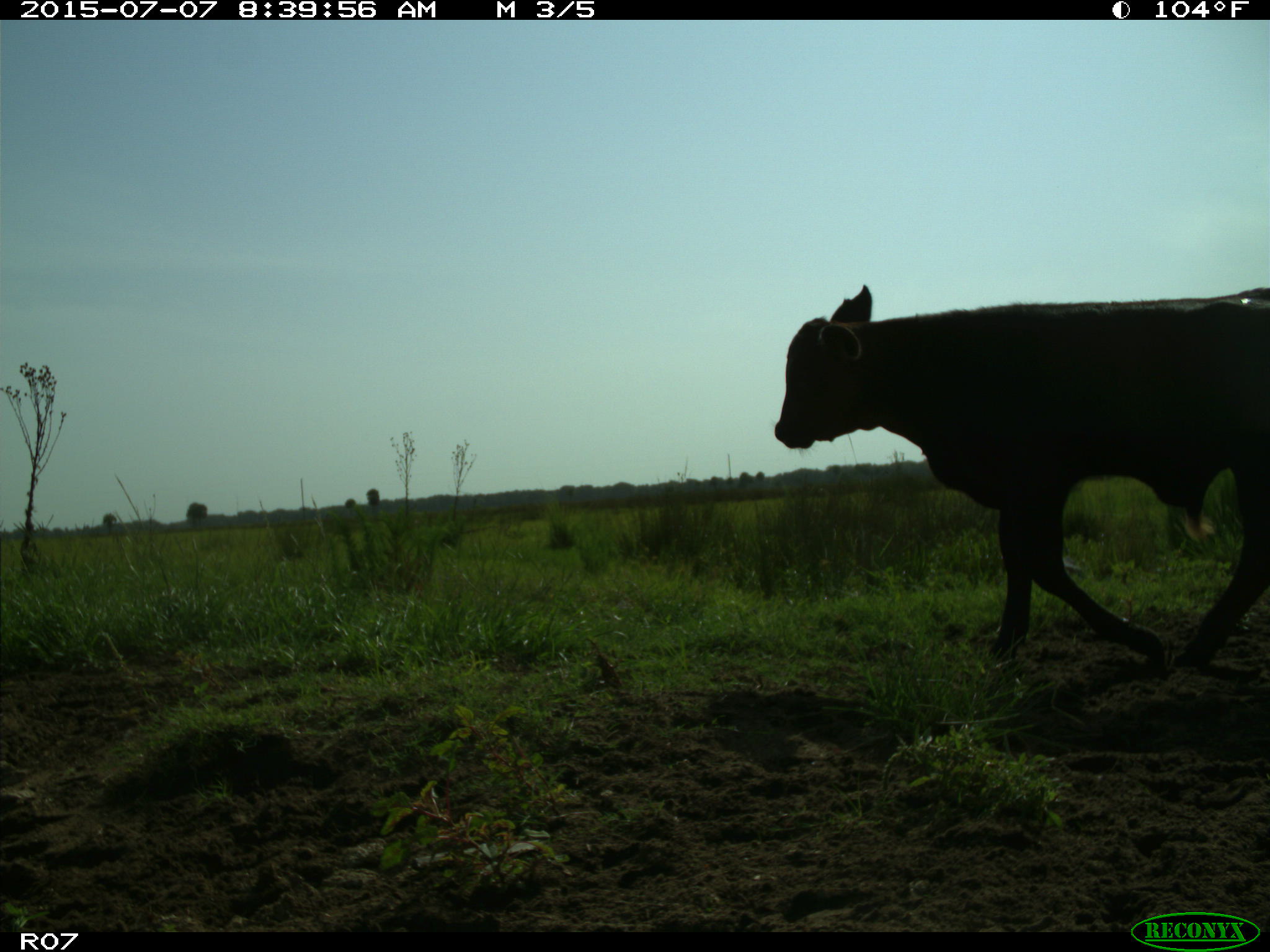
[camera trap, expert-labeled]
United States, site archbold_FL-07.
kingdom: Animalia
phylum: Chordata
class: Mammalia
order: Artiodactyla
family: Bovidae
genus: Bos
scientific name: Bos taurus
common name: domestic cow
Bos taurus (domestic cow).